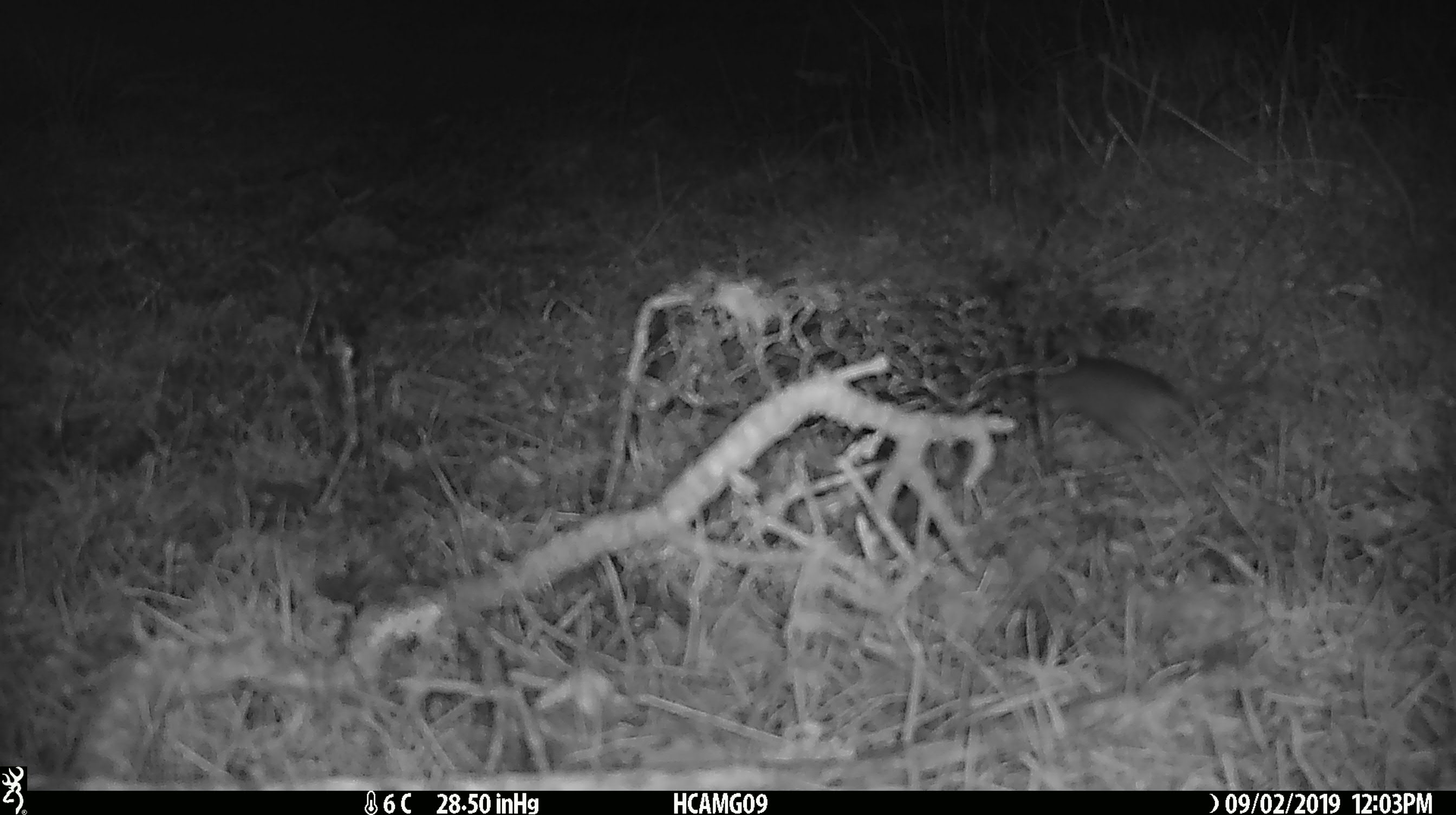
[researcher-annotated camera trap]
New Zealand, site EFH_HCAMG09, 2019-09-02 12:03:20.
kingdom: Animalia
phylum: Chordata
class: Mammalia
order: Rodentia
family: Muridae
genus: Mus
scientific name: Mus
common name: mouse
Mouse (Mus).